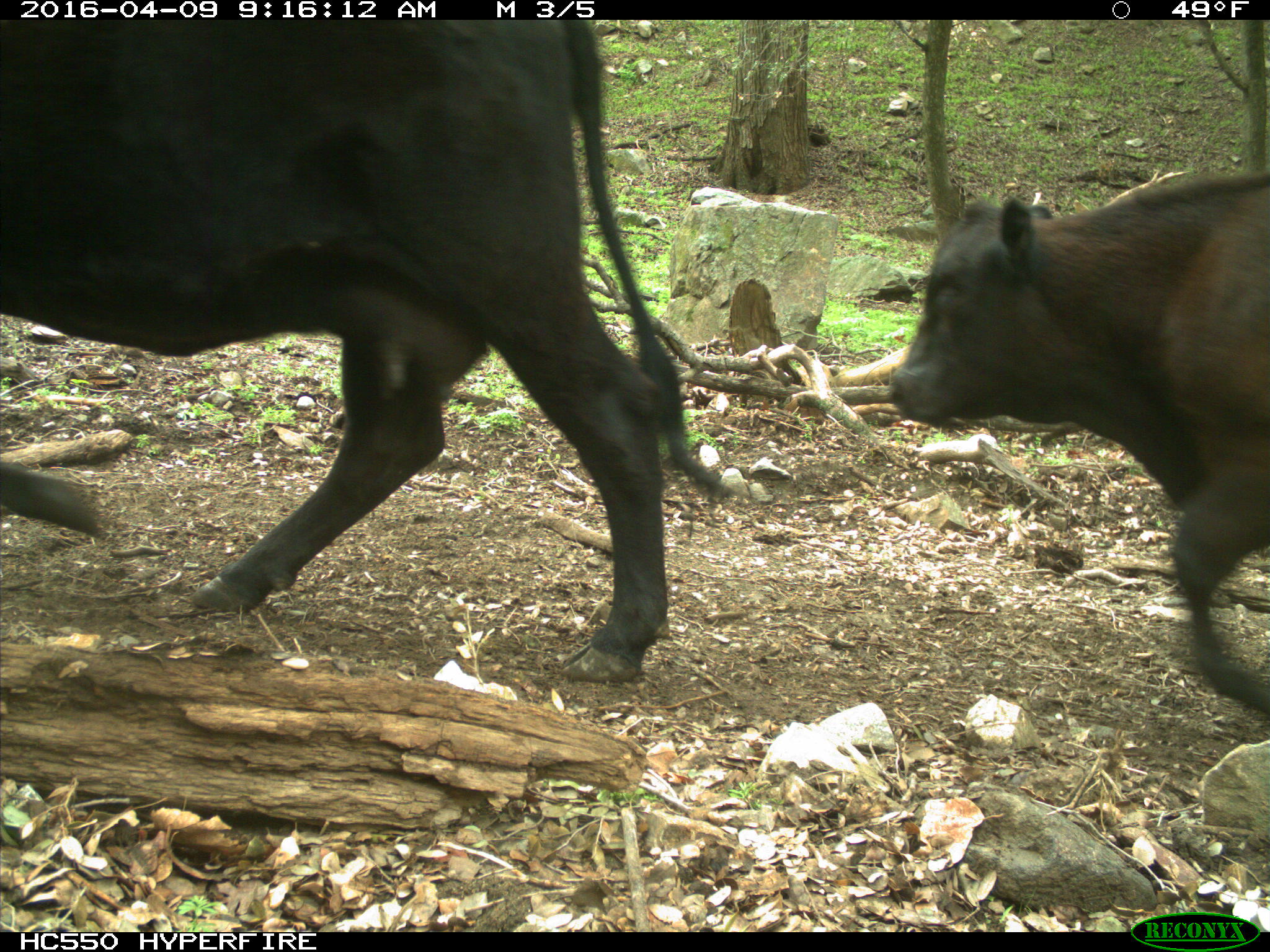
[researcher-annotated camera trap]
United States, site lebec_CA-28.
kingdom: Animalia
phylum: Chordata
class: Mammalia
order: Artiodactyla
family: Bovidae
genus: Bos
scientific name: Bos taurus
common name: domestic cow